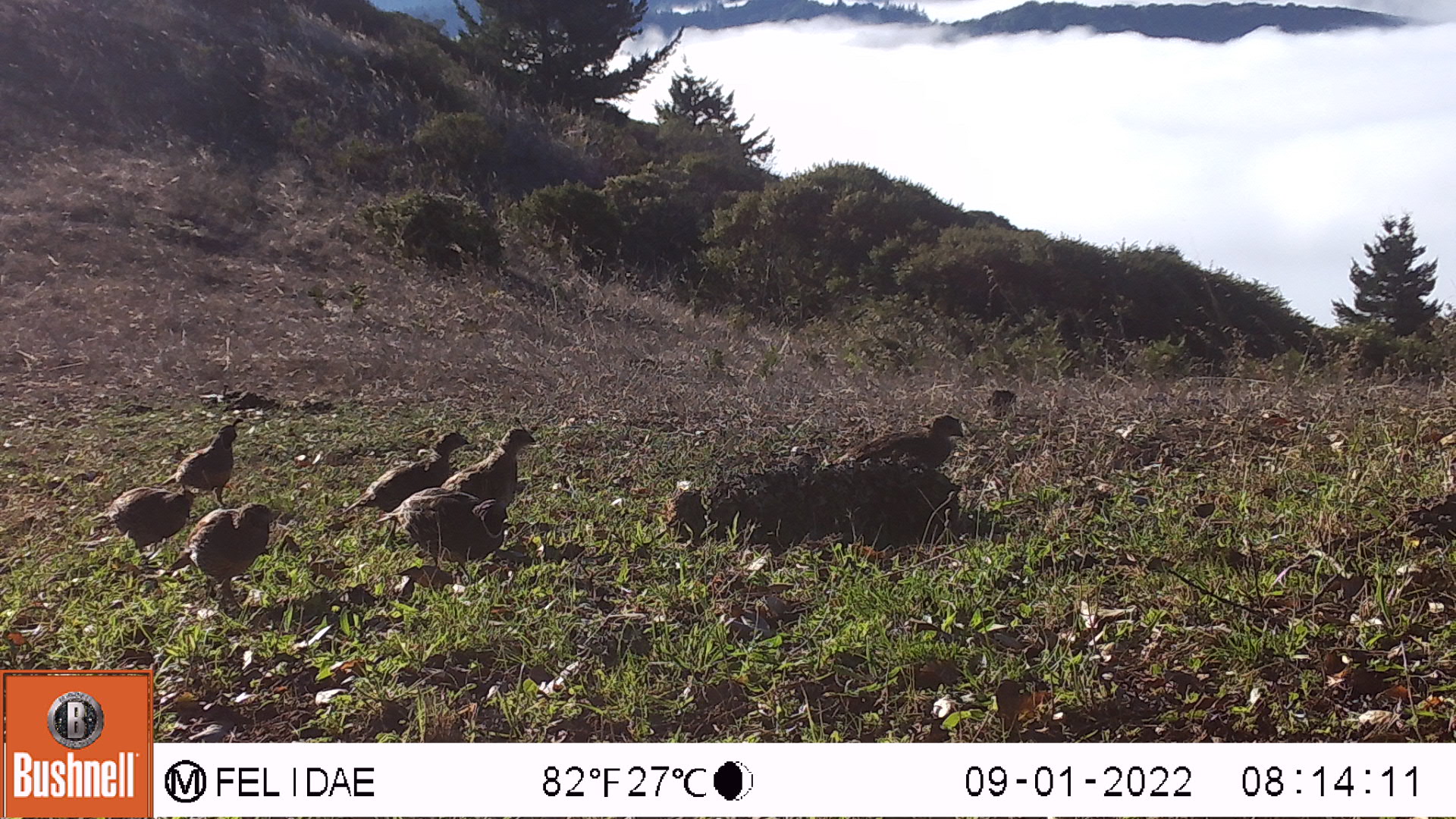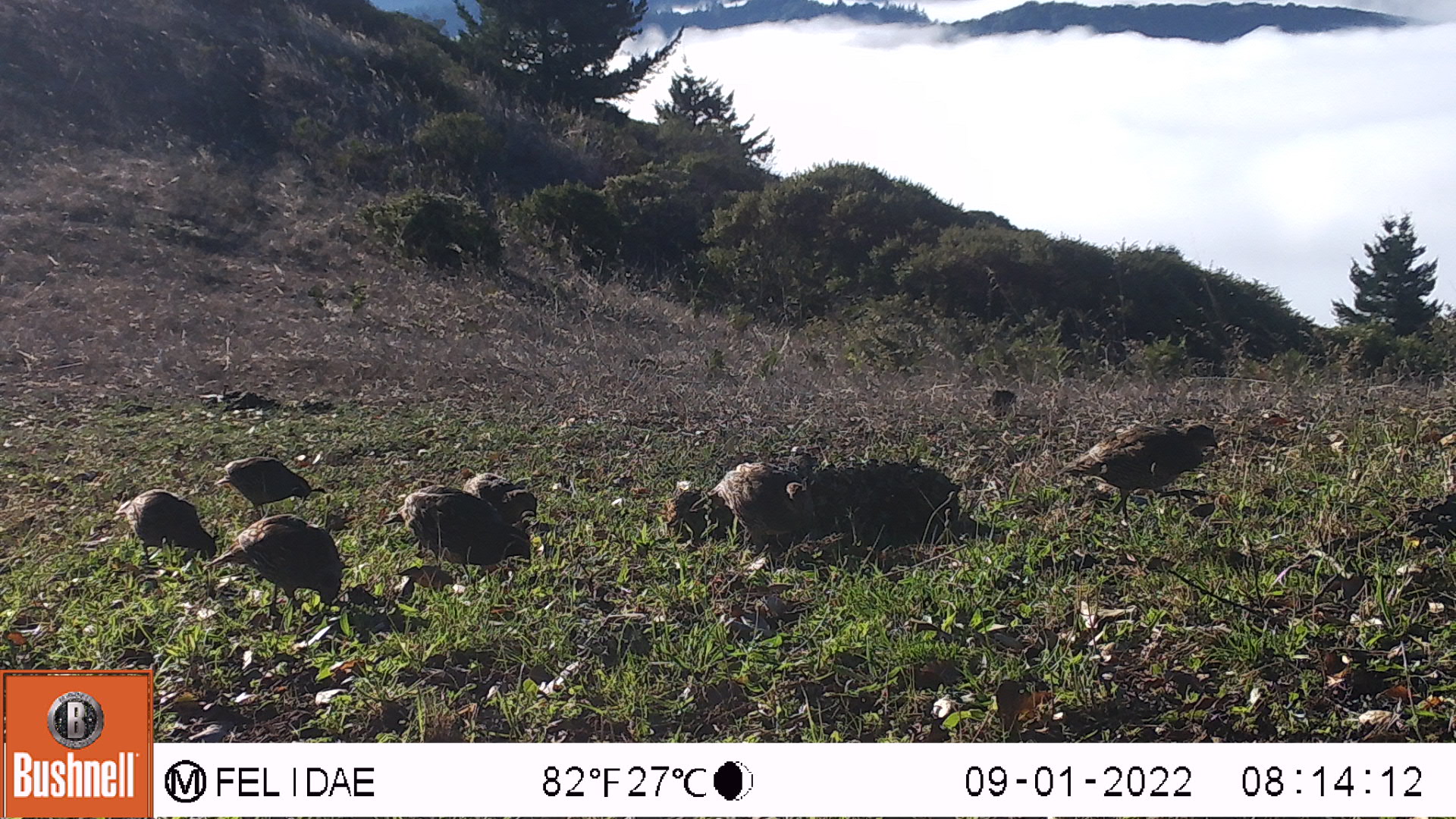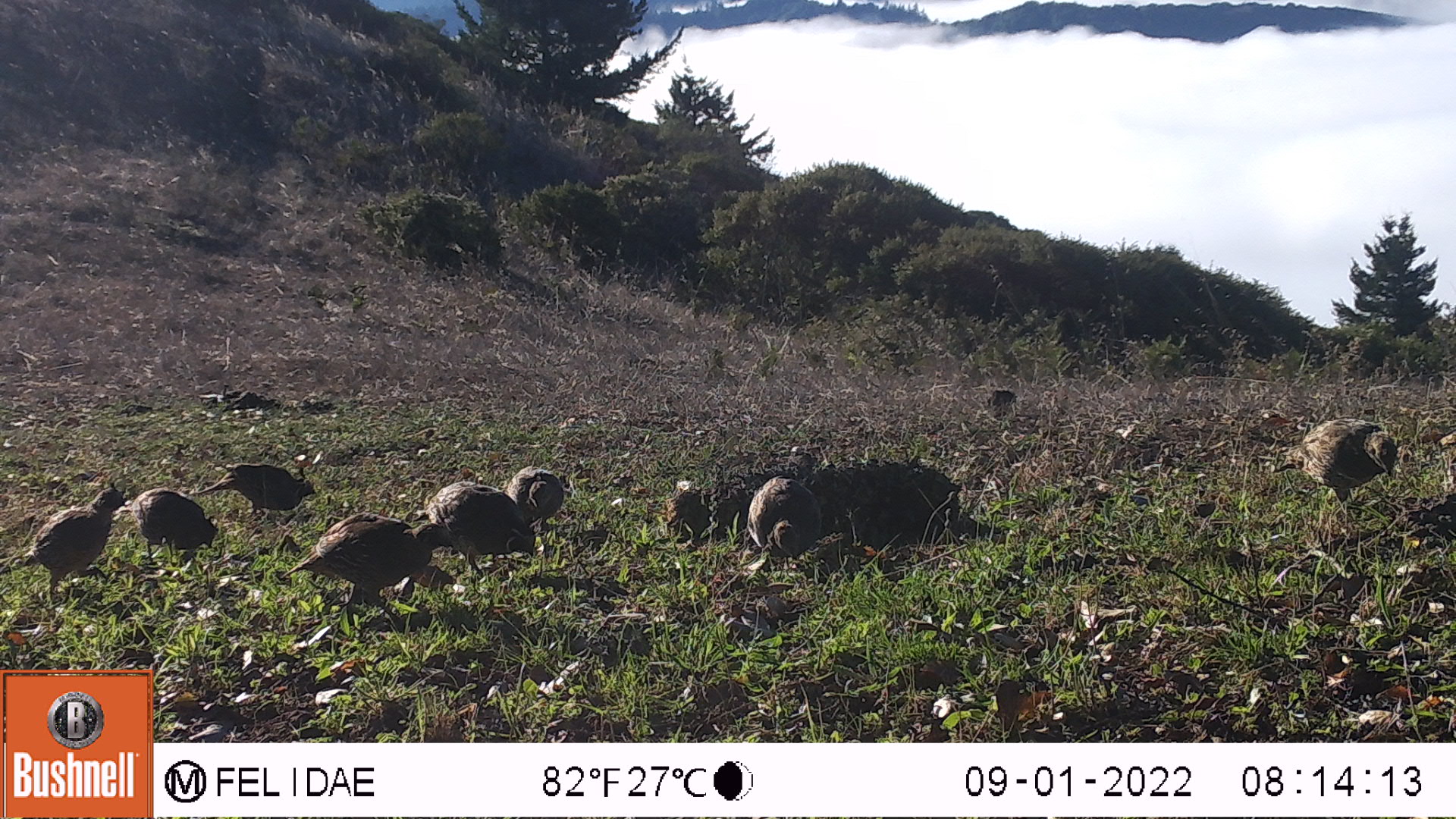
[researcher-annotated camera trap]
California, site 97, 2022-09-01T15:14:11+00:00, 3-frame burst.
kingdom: Animalia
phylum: Chordata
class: Aves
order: Galliformes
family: Odontophoridae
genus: Callipepla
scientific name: Callipepla californica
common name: california quail